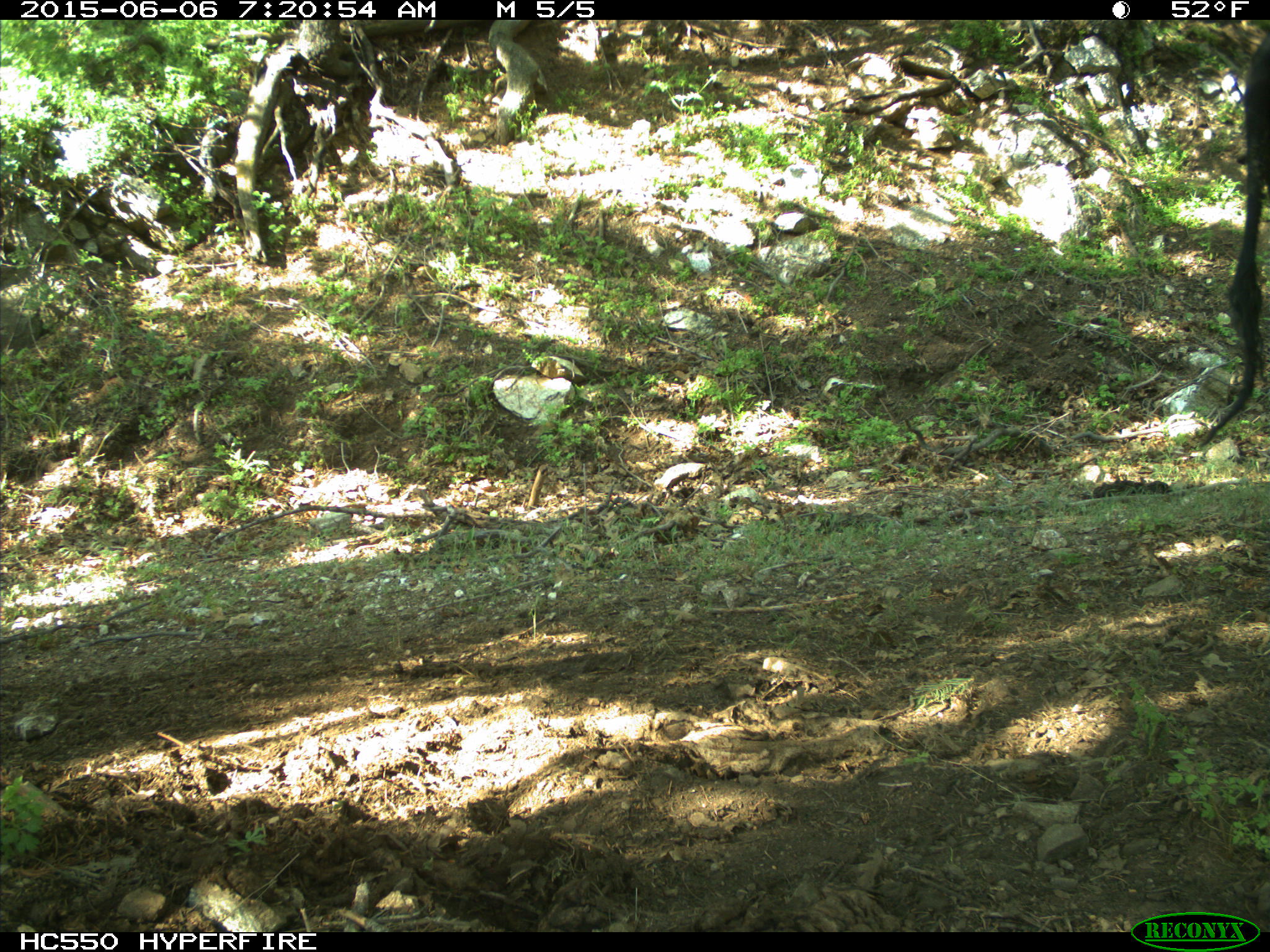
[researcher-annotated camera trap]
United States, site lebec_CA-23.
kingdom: Animalia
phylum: Chordata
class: Mammalia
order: Artiodactyla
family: Bovidae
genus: Bos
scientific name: Bos taurus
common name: domestic cow